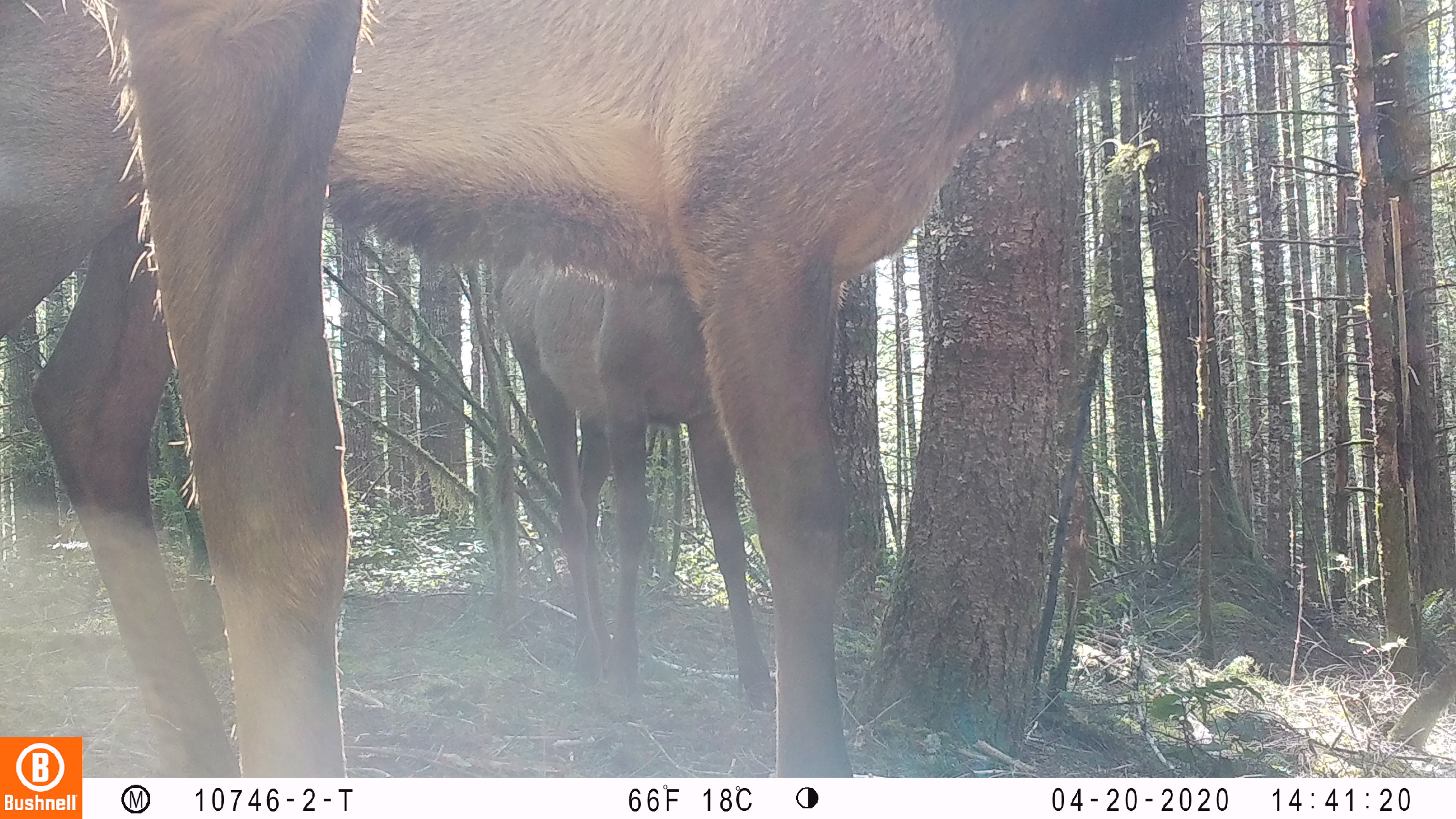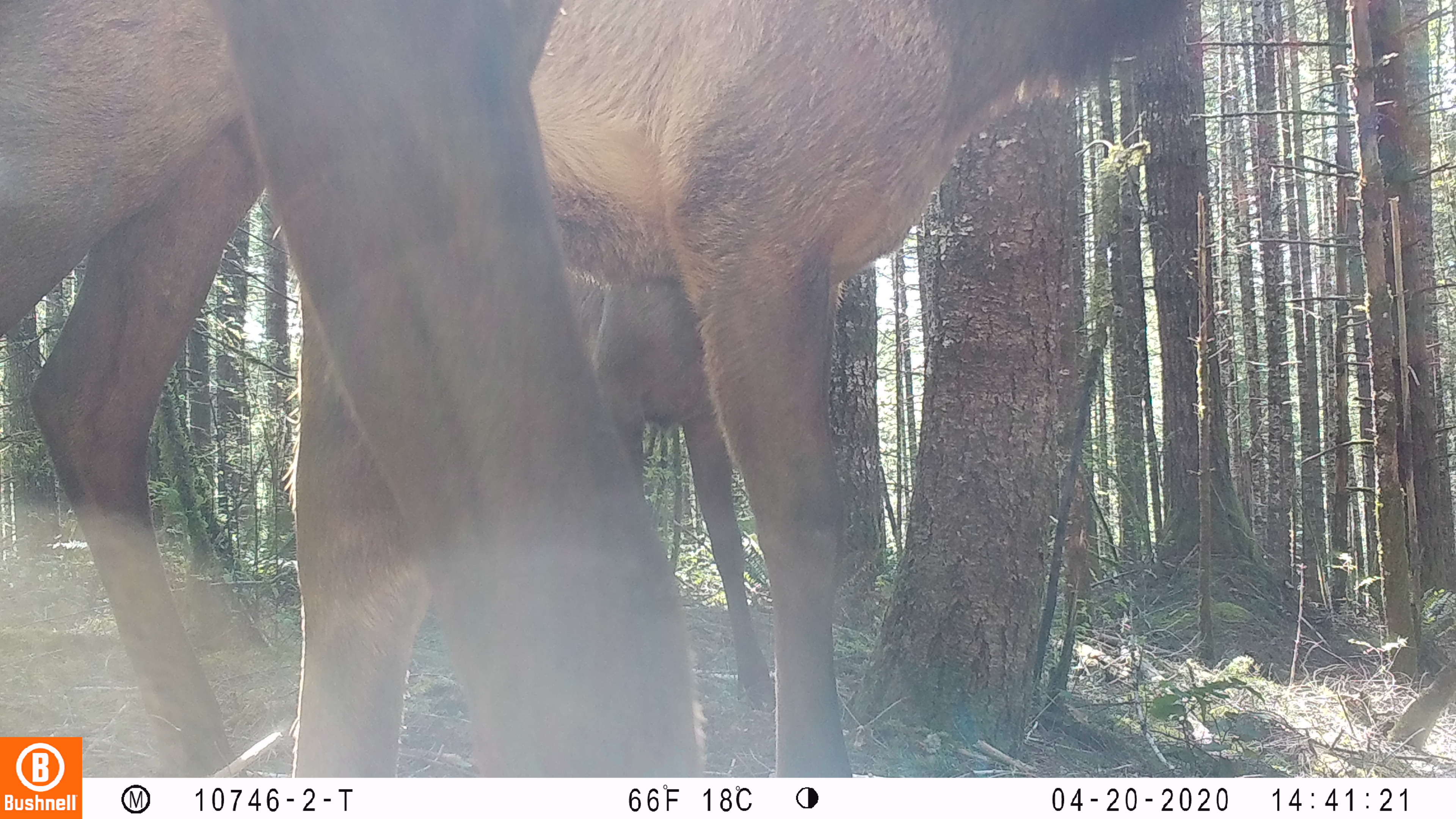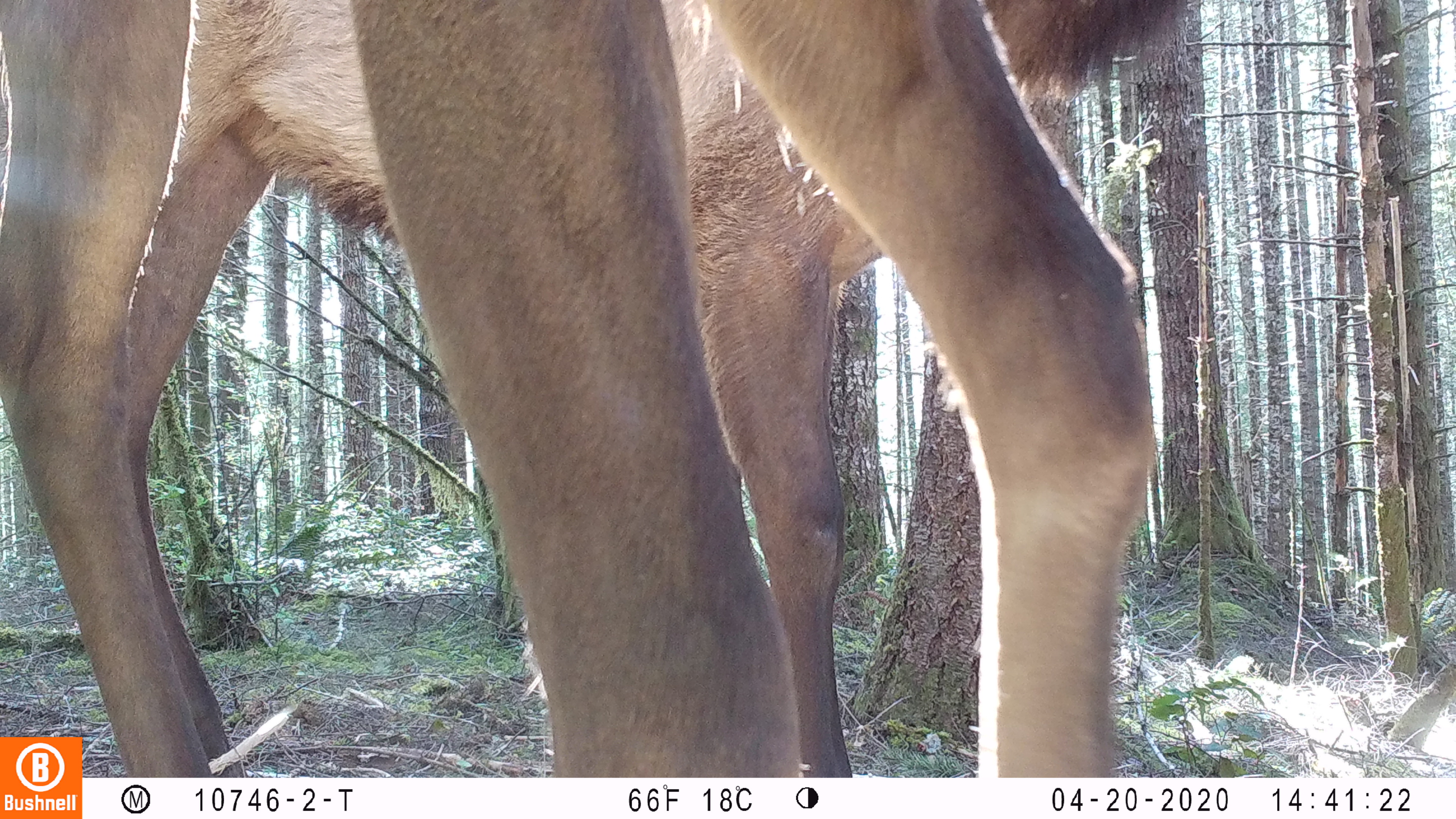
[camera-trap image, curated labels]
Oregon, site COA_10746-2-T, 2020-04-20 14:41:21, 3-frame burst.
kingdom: Animalia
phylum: Chordata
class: Mammalia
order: Artiodactyla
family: Cervidae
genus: Cervus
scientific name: Cervus canadensis roosevelti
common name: roosevelt elk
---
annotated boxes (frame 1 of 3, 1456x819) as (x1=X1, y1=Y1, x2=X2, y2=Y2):
roosevelt elk: (x1=0, y1=6, x2=1202, y2=730); (x1=93, y1=2, x2=370, y2=770); (x1=495, y1=258, x2=776, y2=715)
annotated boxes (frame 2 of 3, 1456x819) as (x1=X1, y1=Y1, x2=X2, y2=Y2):
roosevelt elk: (x1=0, y1=2, x2=1208, y2=730); (x1=209, y1=0, x2=715, y2=766); (x1=573, y1=281, x2=778, y2=713)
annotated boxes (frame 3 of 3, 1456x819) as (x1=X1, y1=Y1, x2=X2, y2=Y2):
roosevelt elk: (x1=0, y1=2, x2=1197, y2=729); (x1=342, y1=0, x2=1166, y2=774)